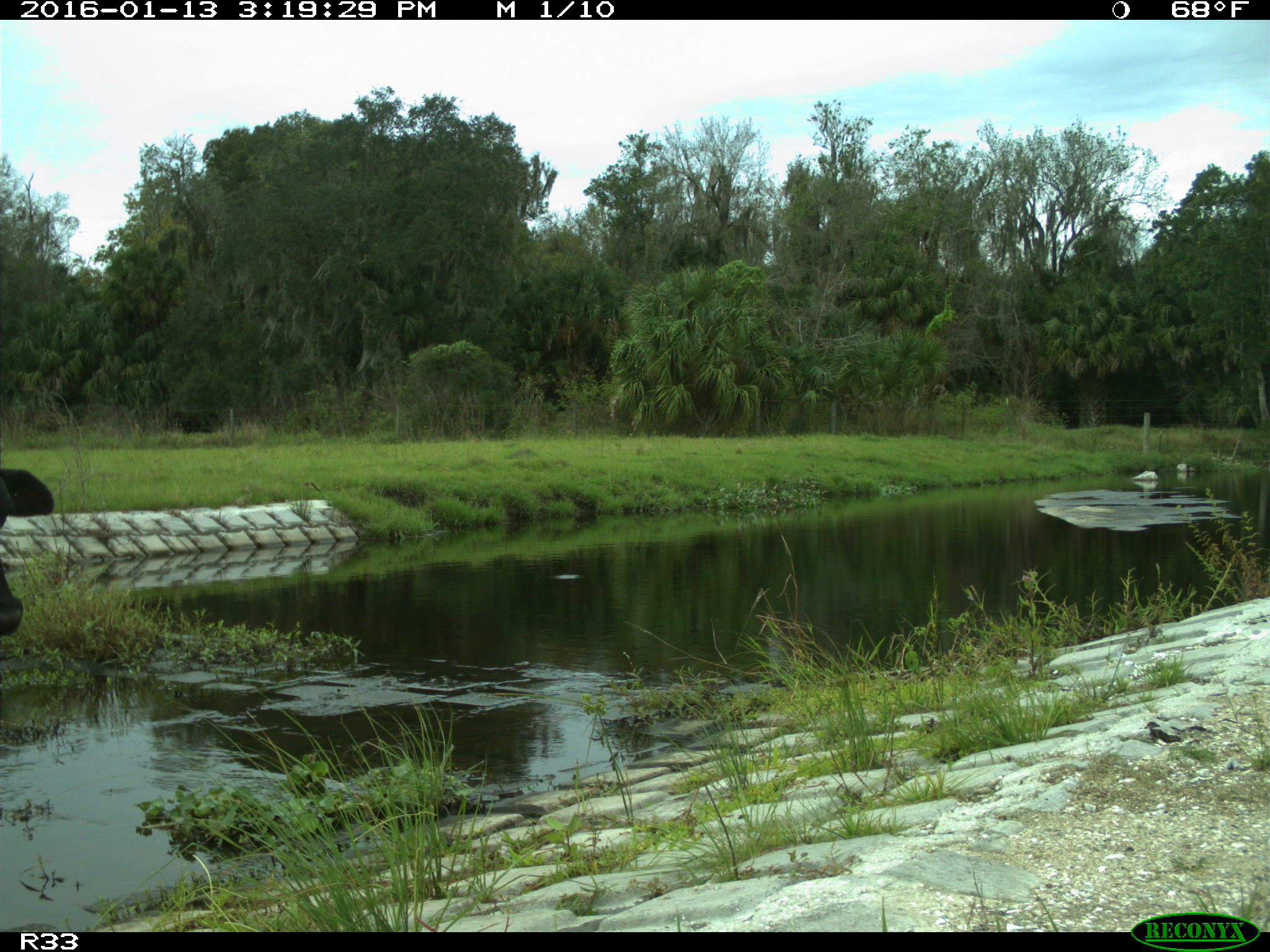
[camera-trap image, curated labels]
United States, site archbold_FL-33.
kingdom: Animalia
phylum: Chordata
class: Mammalia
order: Artiodactyla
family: Bovidae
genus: Bos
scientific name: Bos taurus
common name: domestic cow